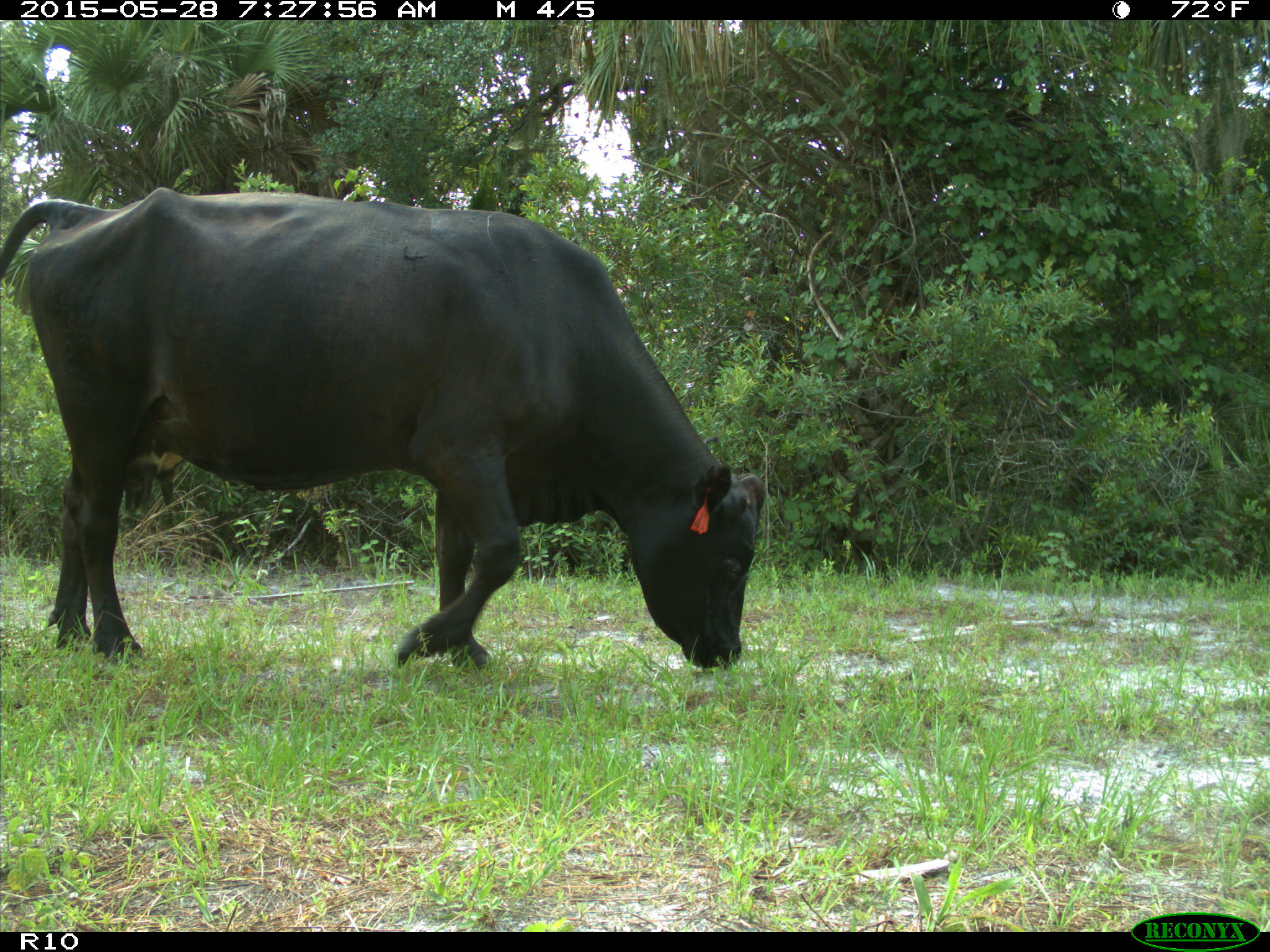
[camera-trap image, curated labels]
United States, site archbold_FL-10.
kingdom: Animalia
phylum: Chordata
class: Mammalia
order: Artiodactyla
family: Bovidae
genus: Bos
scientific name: Bos taurus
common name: domestic cow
Bos taurus (domestic cow).